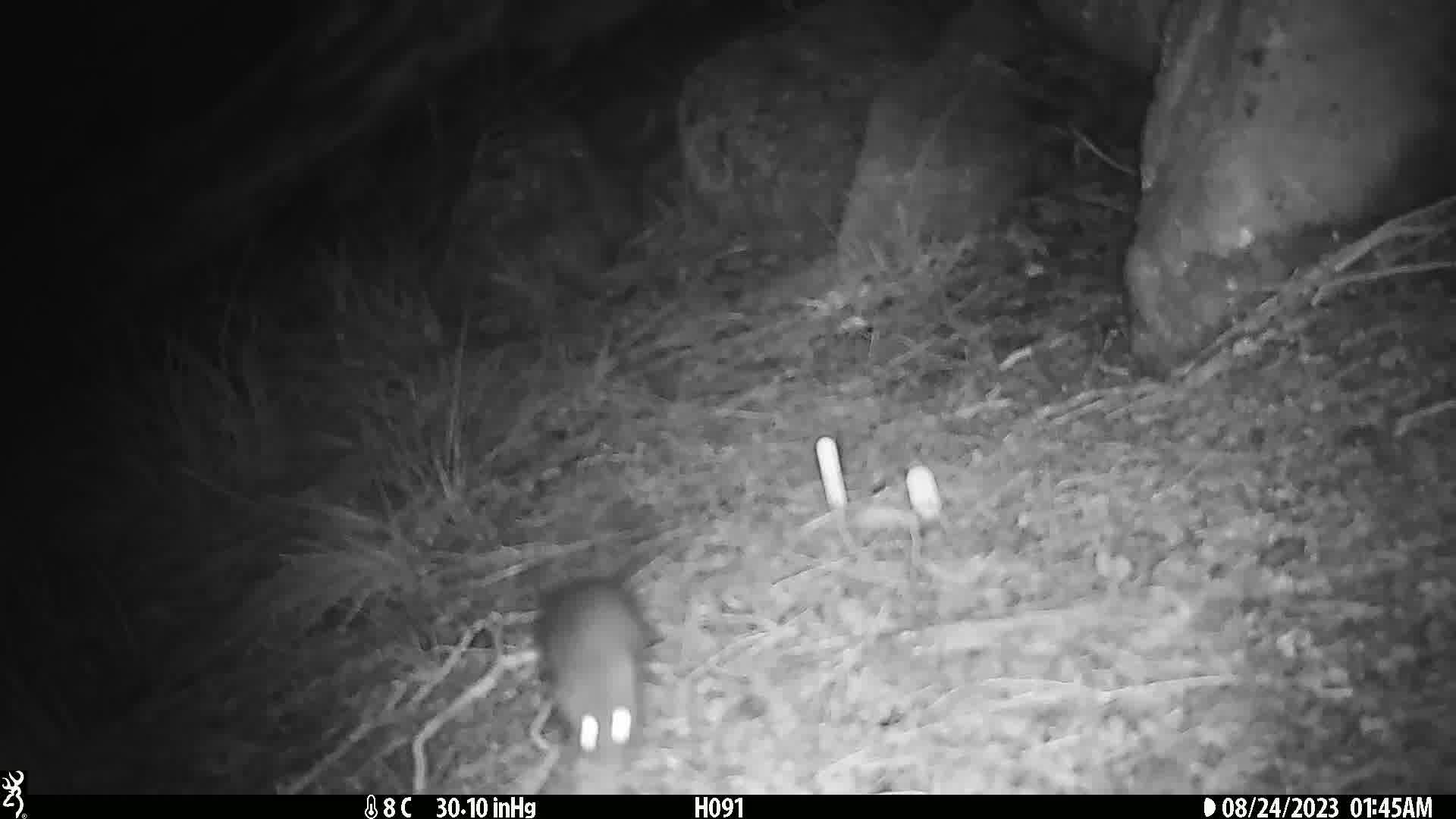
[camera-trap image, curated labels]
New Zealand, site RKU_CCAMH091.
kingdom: Animalia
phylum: Chordata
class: Mammalia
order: Rodentia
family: Muridae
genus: Rattus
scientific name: Rattus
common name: rat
Rat (Rattus).